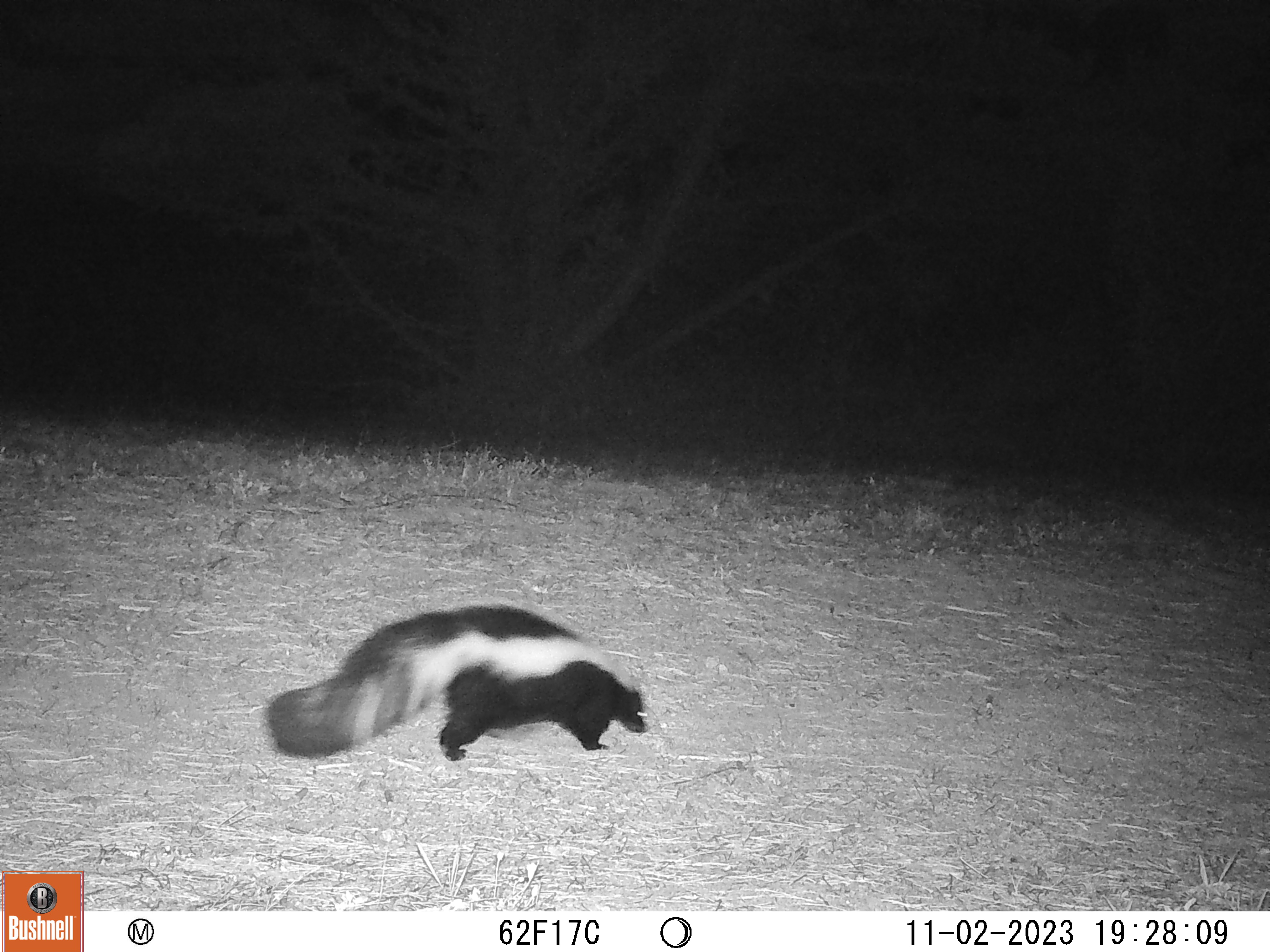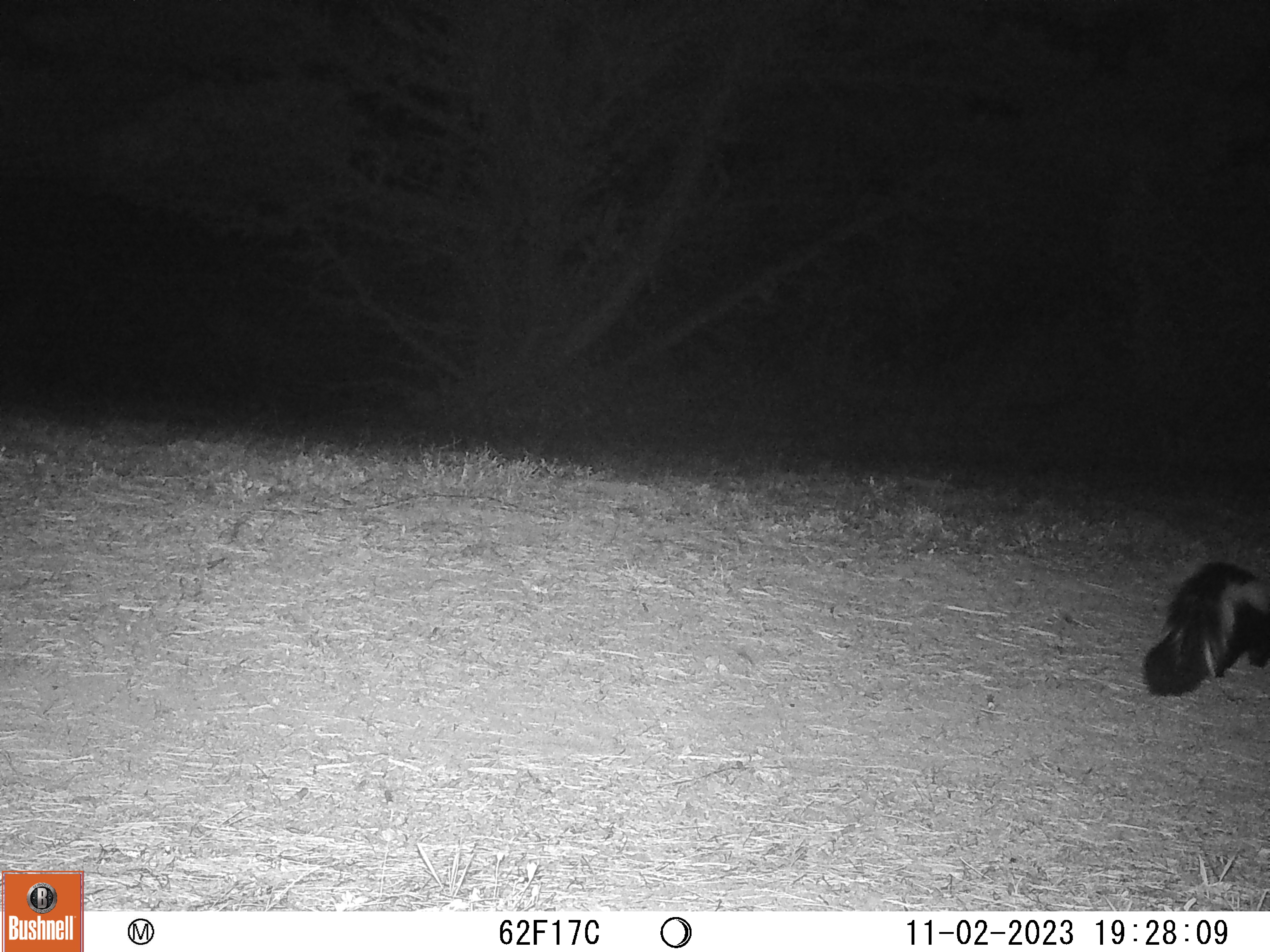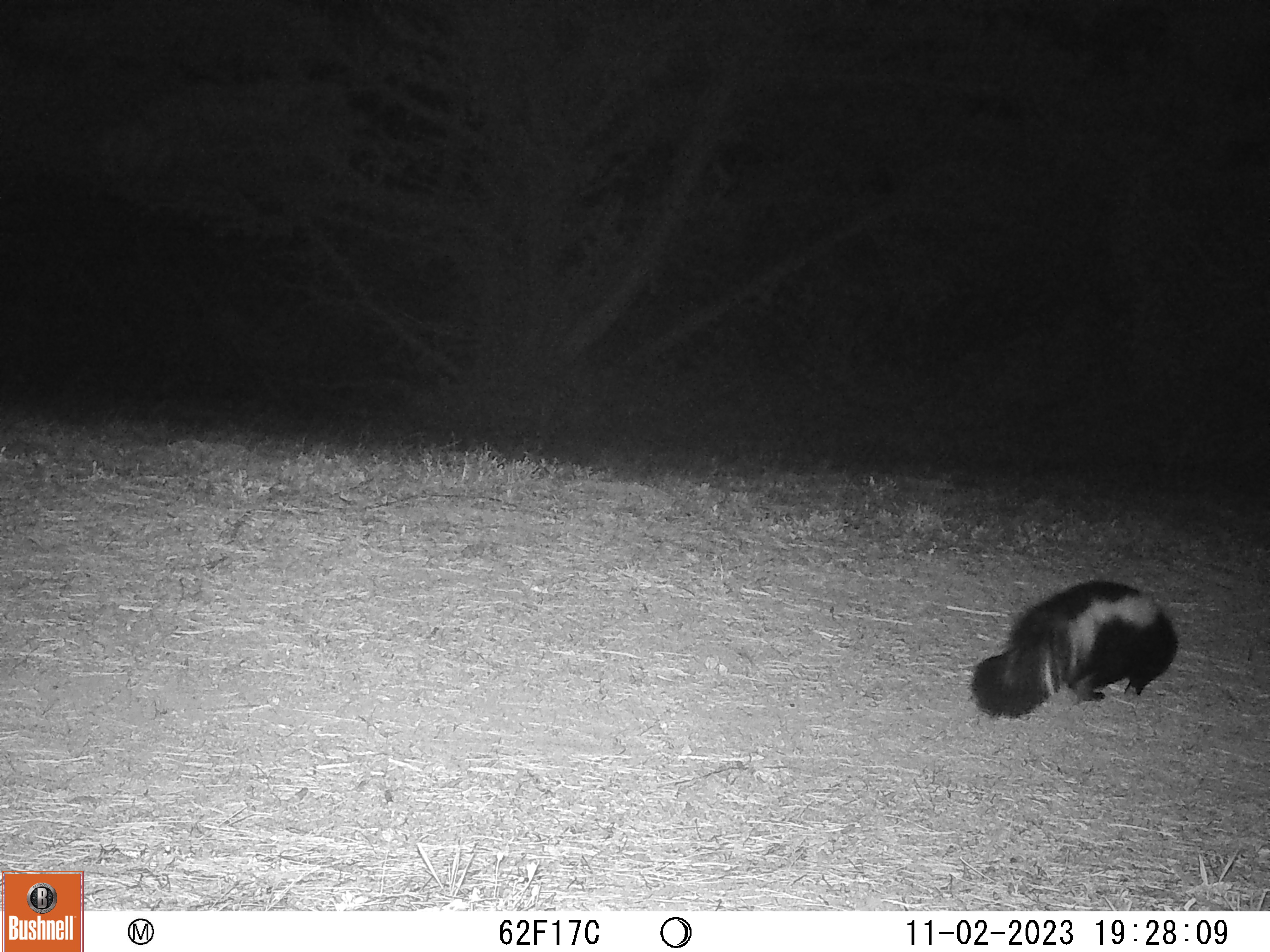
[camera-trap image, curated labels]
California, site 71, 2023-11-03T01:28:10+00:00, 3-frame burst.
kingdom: Animalia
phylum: Chordata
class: Mammalia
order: Carnivora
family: Mephitidae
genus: Mephitis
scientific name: Mephitis mephitis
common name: striped skunk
Striped skunk (Mephitis mephitis).